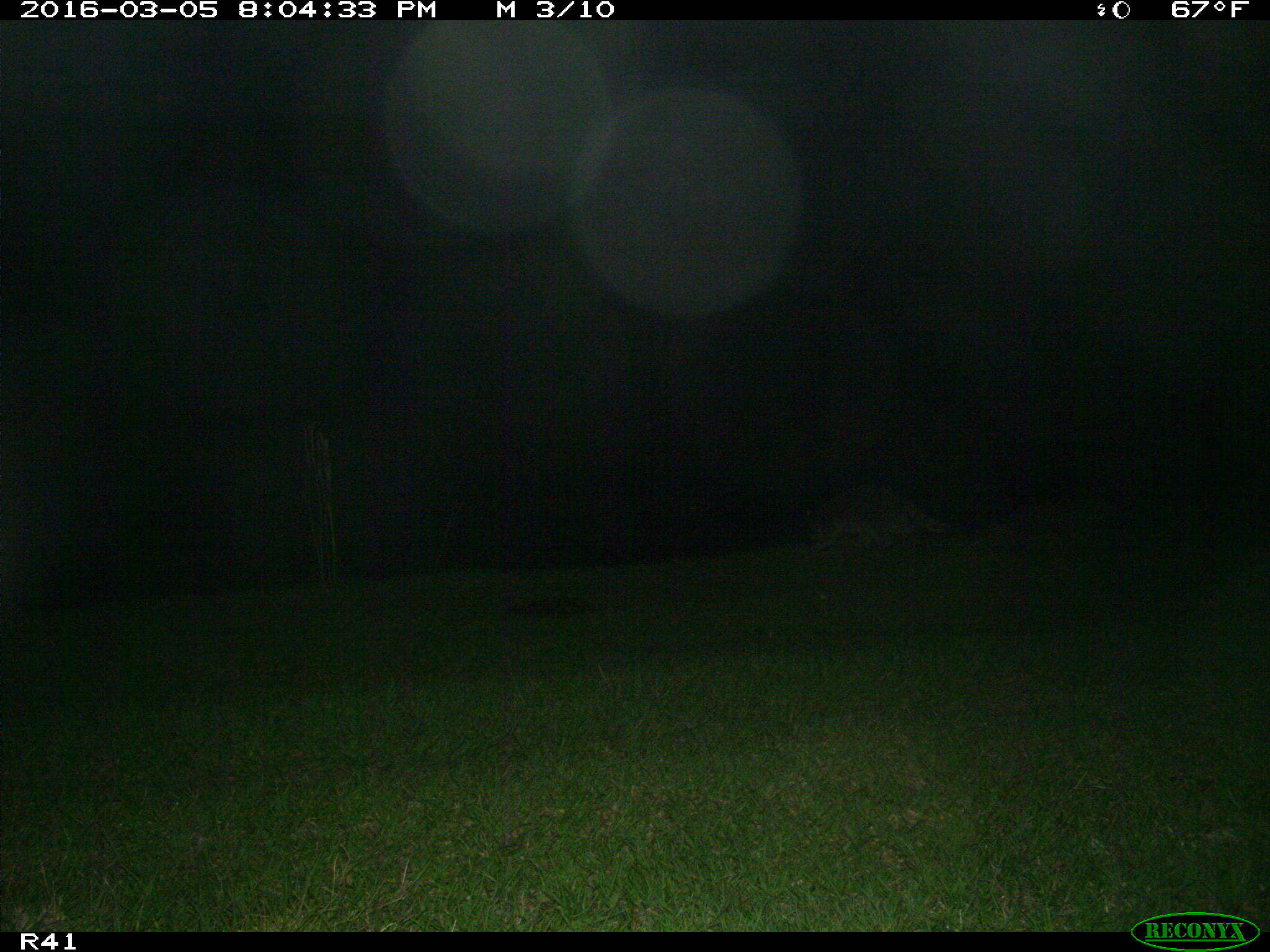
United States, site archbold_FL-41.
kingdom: Animalia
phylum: Chordata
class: Mammalia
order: Carnivora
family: Procyonidae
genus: Procyon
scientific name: Procyon lotor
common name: common raccoon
Procyon lotor (common raccoon).